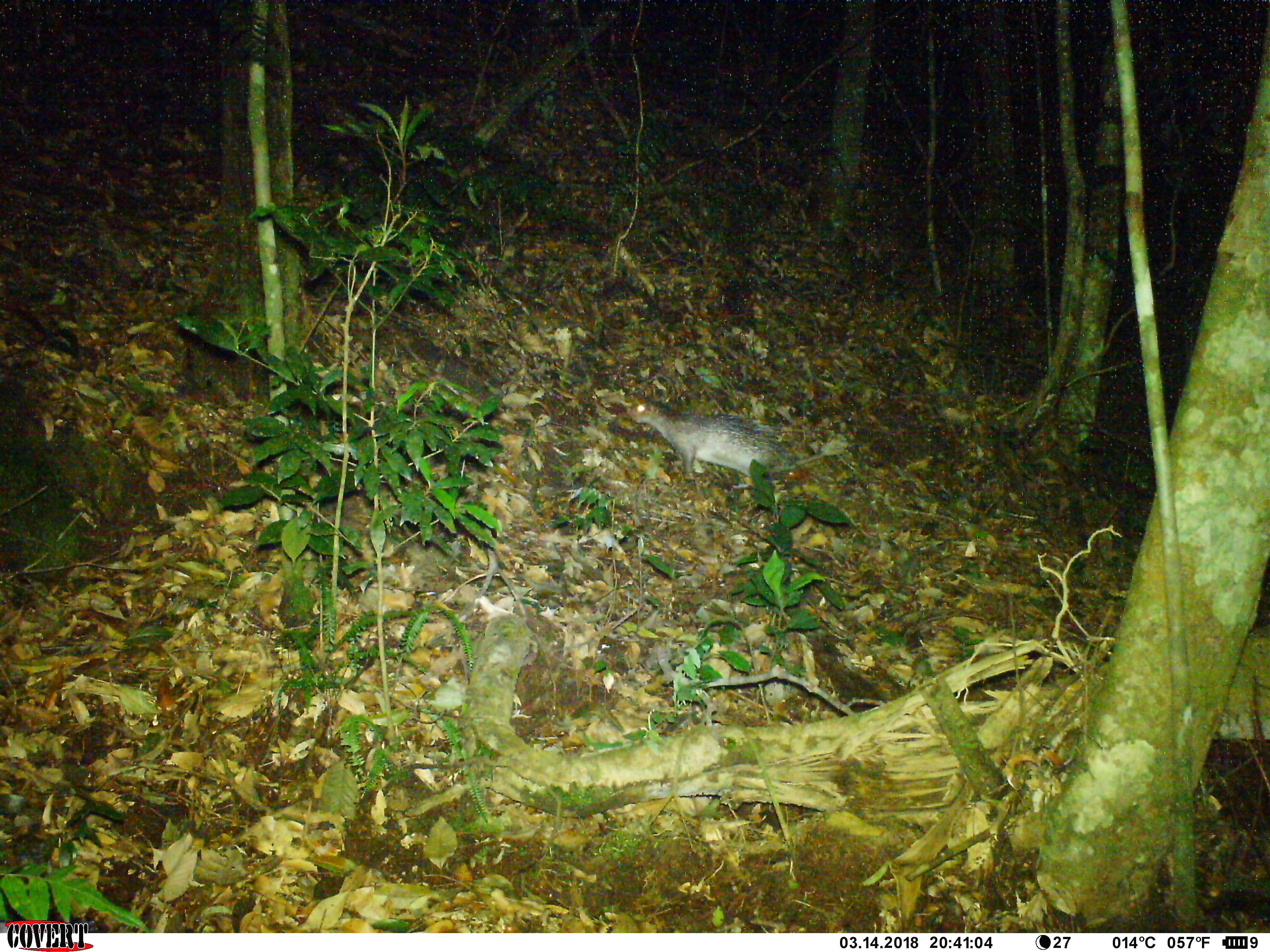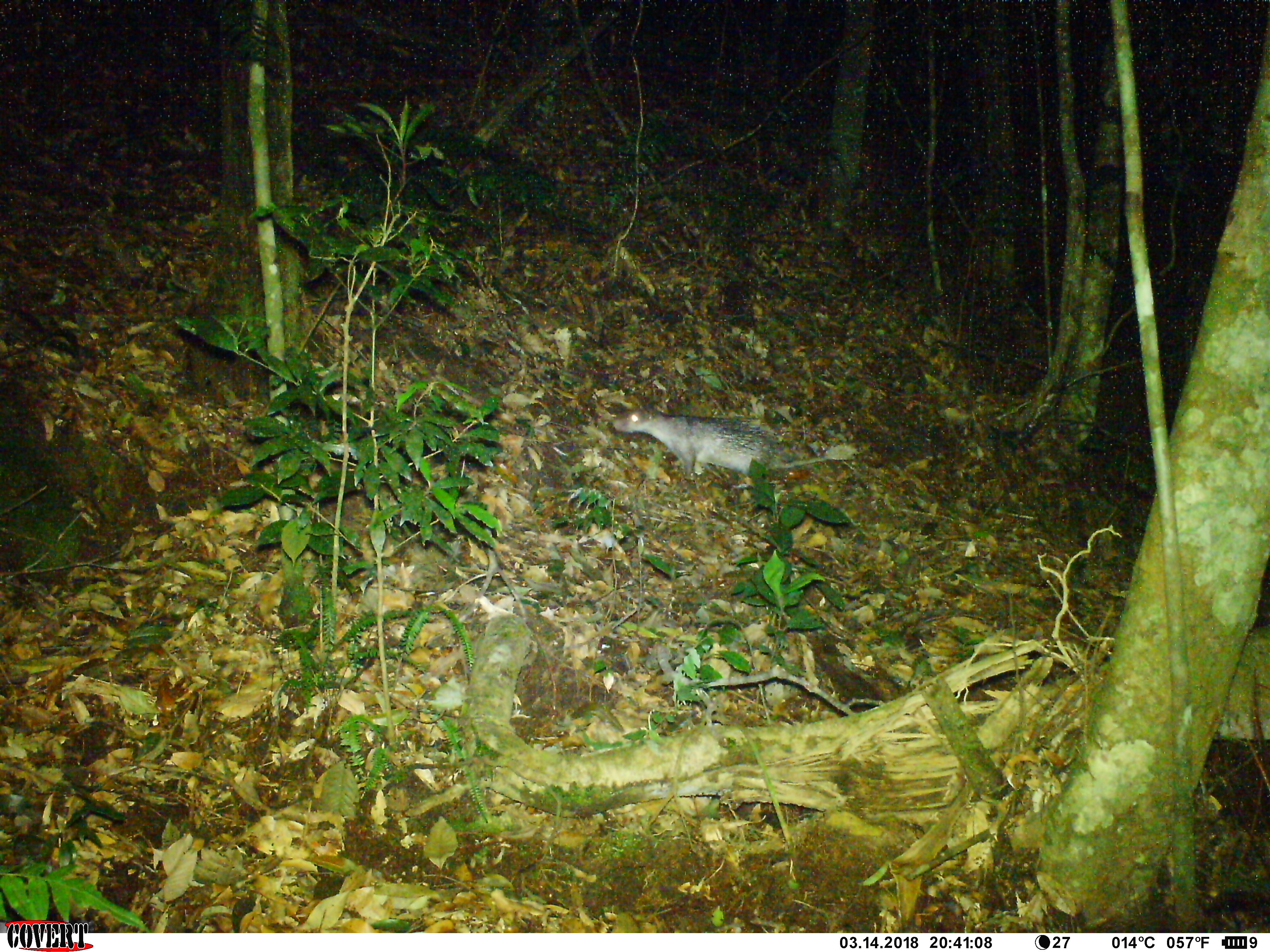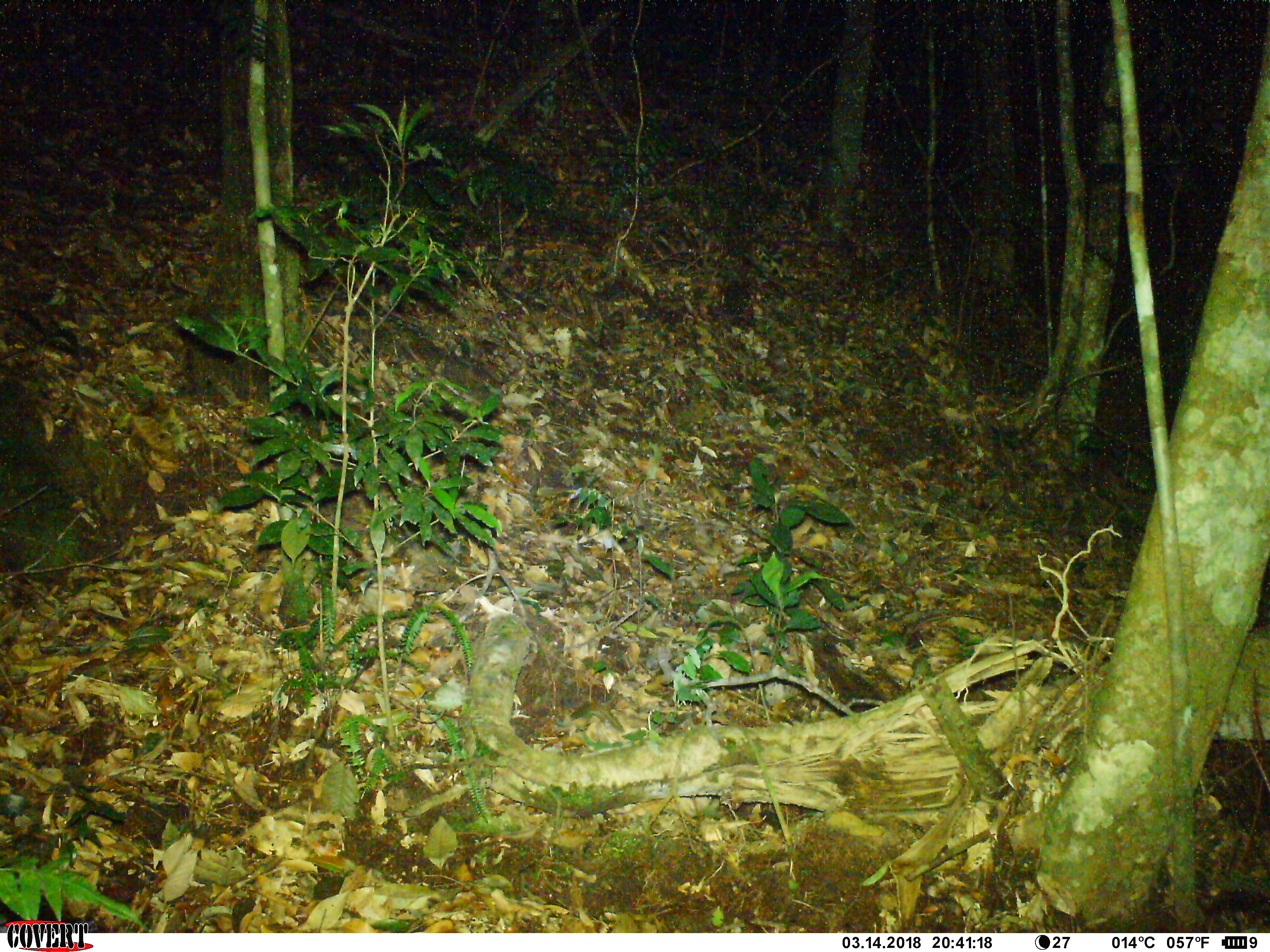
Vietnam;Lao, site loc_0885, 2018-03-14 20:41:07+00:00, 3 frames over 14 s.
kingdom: Animalia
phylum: Chordata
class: Mammalia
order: Rodentia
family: Hystricidae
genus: Atherurus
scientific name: Atherurus macrourus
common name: asiatic brush-tailed porcupine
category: asiatic brush tailed porcupine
Asiatic brush tailed porcupine (asiatic brush-tailed porcupine) (Atherurus macrourus). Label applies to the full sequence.